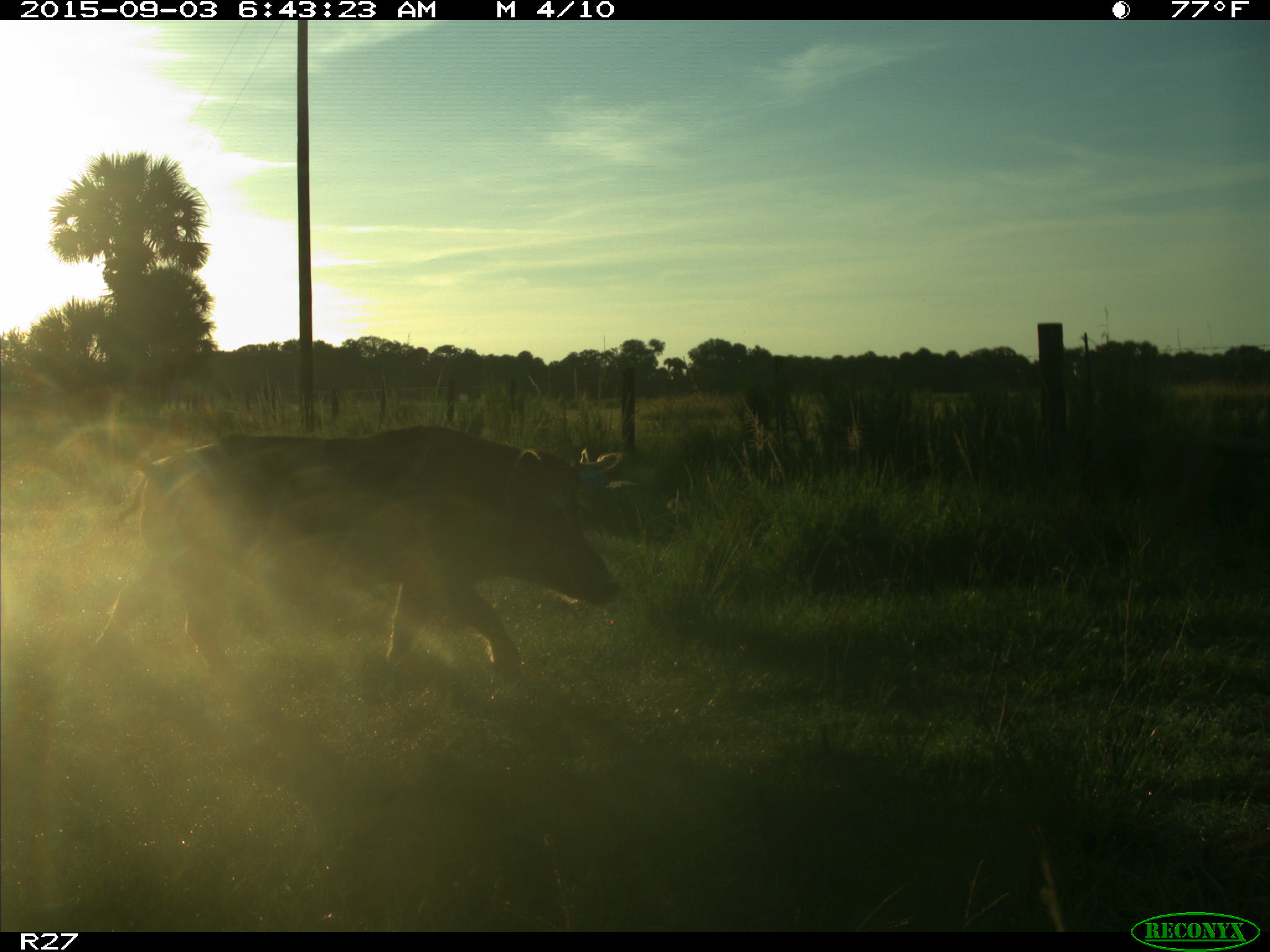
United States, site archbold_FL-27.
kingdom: Animalia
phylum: Chordata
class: Mammalia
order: Artiodactyla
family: Suidae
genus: Sus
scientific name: Sus scrofa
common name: wild boar